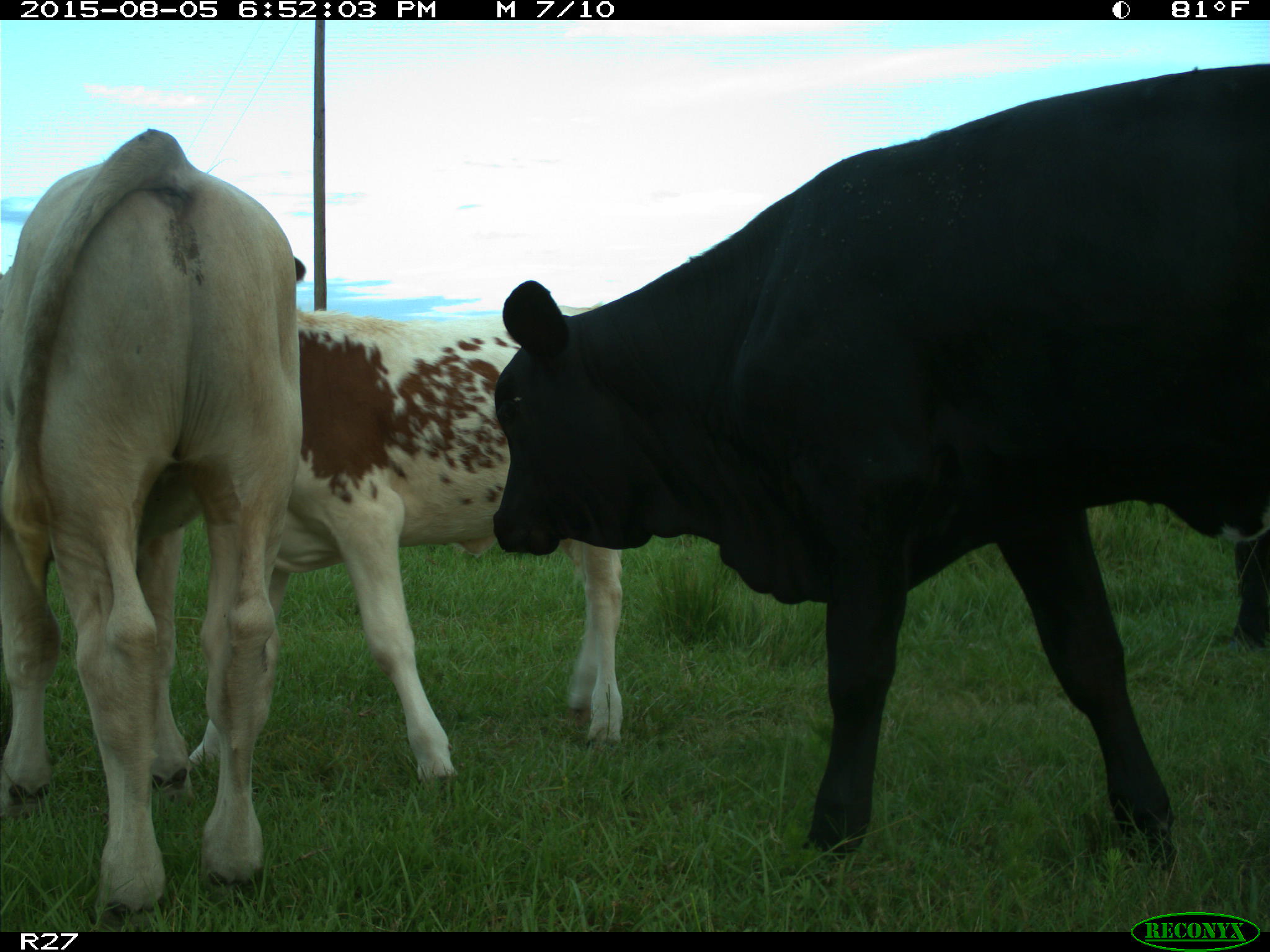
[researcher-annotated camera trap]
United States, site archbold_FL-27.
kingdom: Animalia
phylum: Chordata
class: Mammalia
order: Artiodactyla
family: Bovidae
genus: Bos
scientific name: Bos taurus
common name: domestic cow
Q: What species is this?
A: Bos taurus (domestic cow).